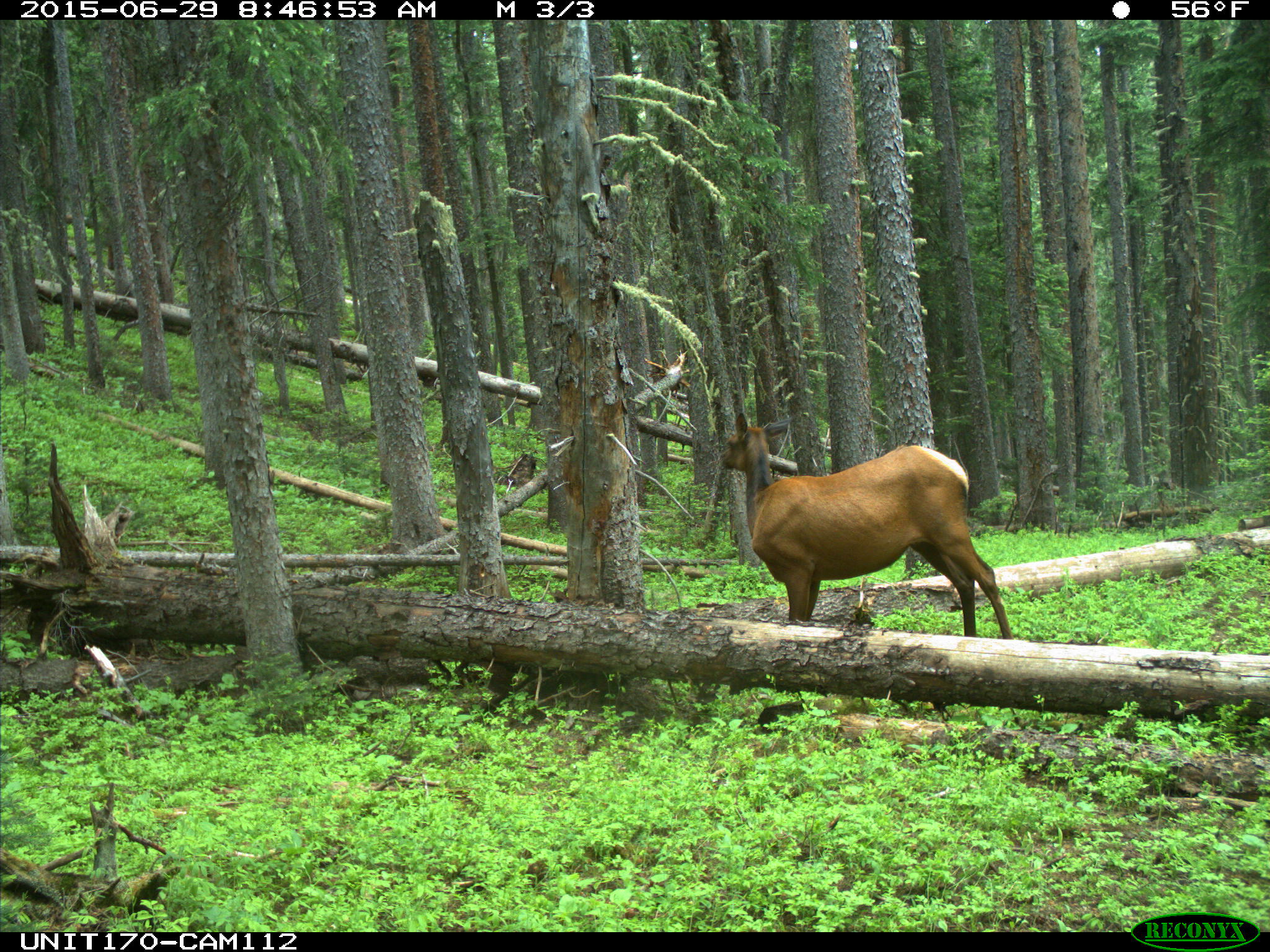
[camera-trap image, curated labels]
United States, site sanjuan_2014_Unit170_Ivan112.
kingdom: Animalia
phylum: Chordata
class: Mammalia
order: Artiodactyla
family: Cervidae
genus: Cervus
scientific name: Cervus elaphus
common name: red deer